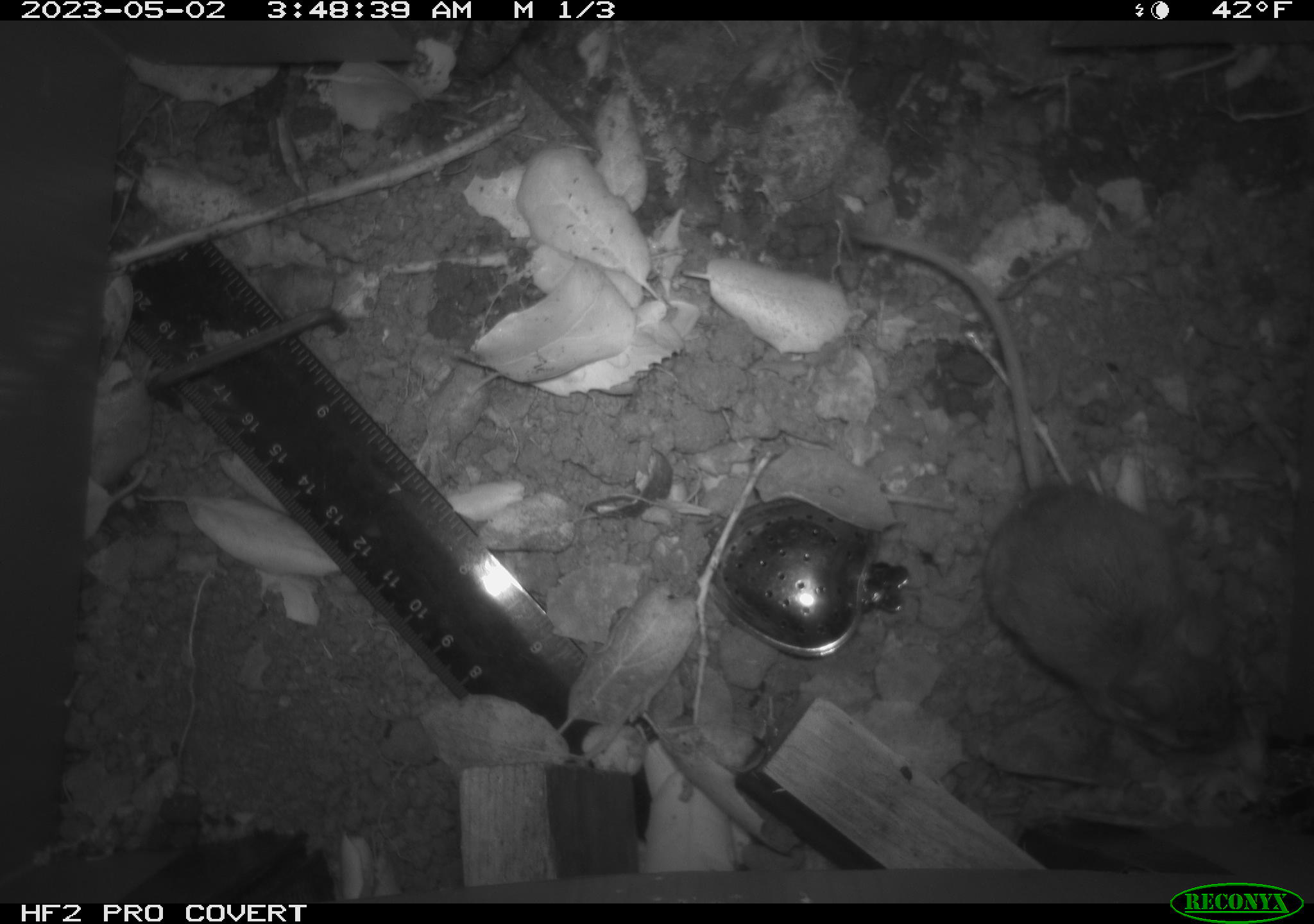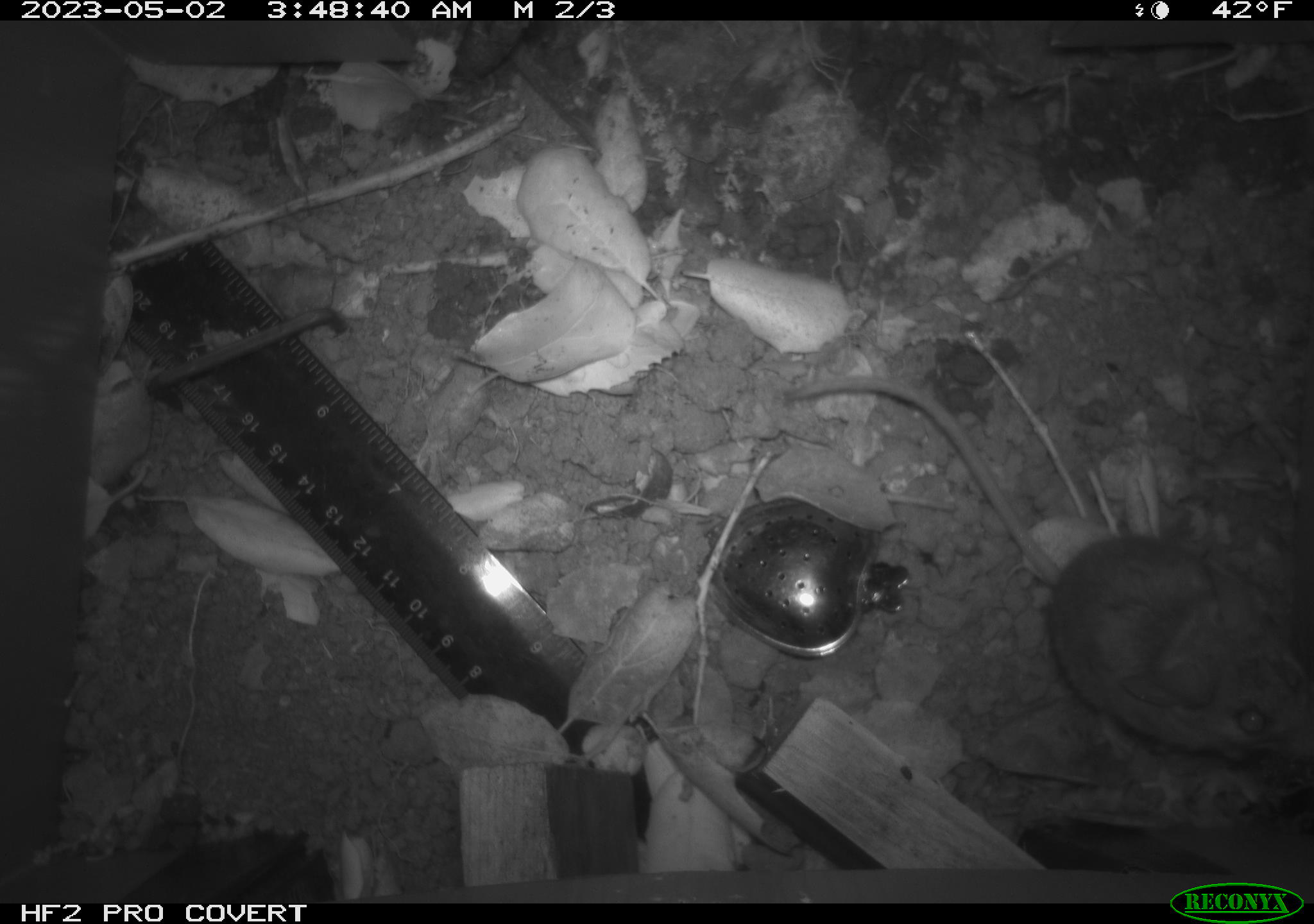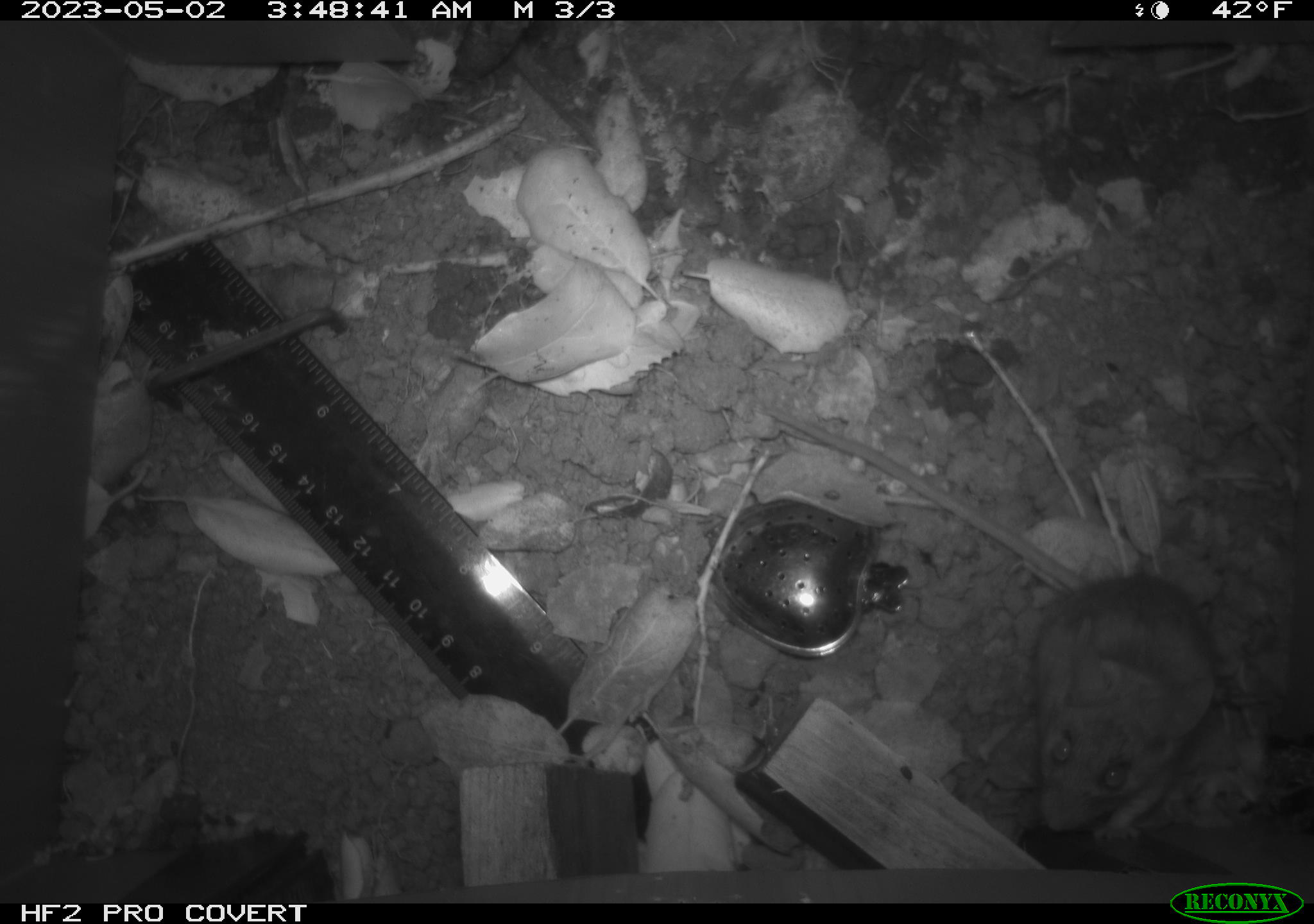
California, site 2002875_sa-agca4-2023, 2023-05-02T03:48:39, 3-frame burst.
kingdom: Animalia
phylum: Chordata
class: Mammalia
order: Rodentia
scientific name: Rodentia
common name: mouse species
Mouse species (Rodentia).